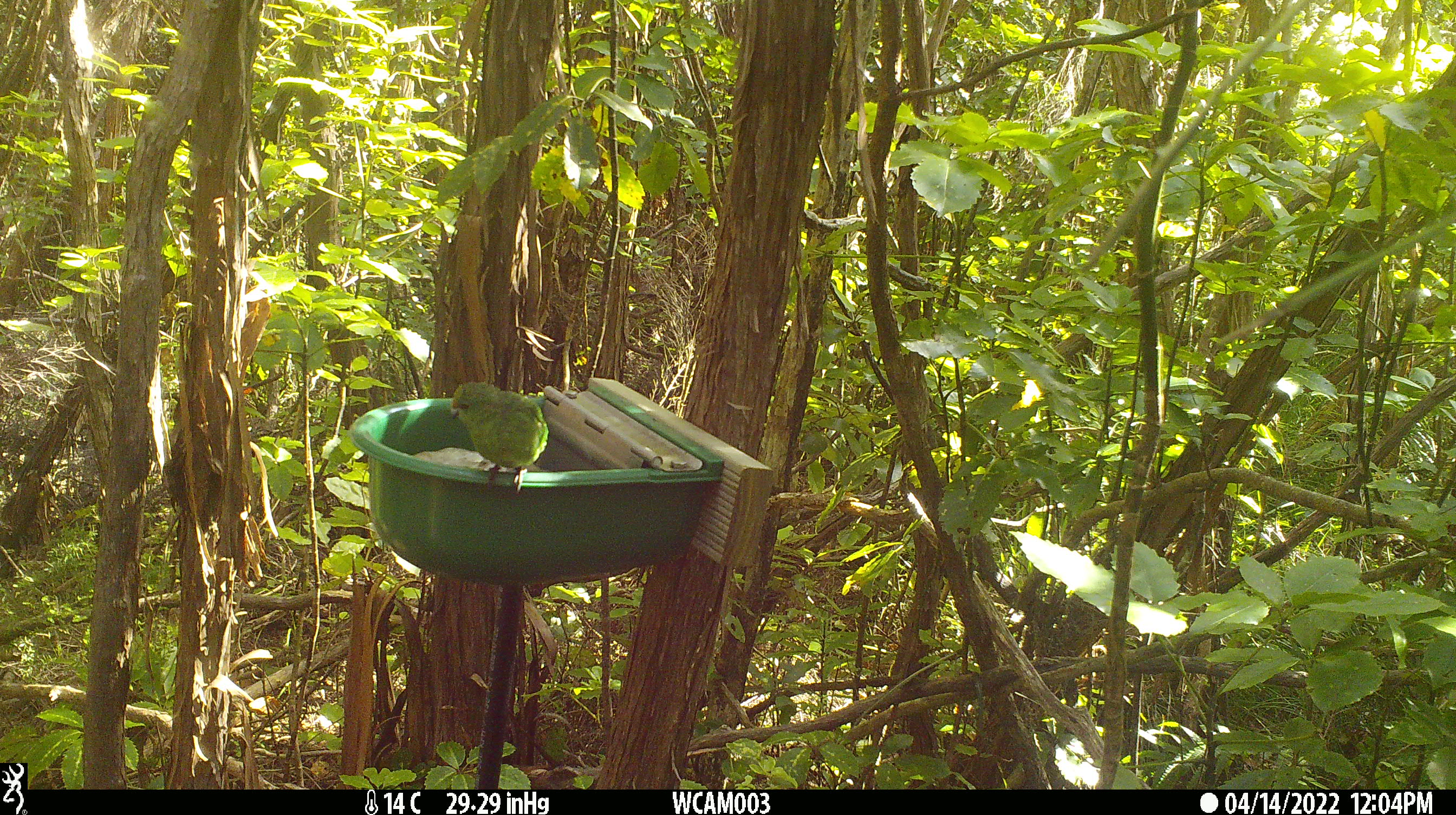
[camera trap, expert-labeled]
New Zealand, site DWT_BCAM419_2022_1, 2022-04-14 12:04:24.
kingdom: Animalia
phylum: Chordata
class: Aves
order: Psittaciformes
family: Psittaculidae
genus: Cyanoramphus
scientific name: Cyanoramphus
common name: parakeet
Parakeet (Cyanoramphus).